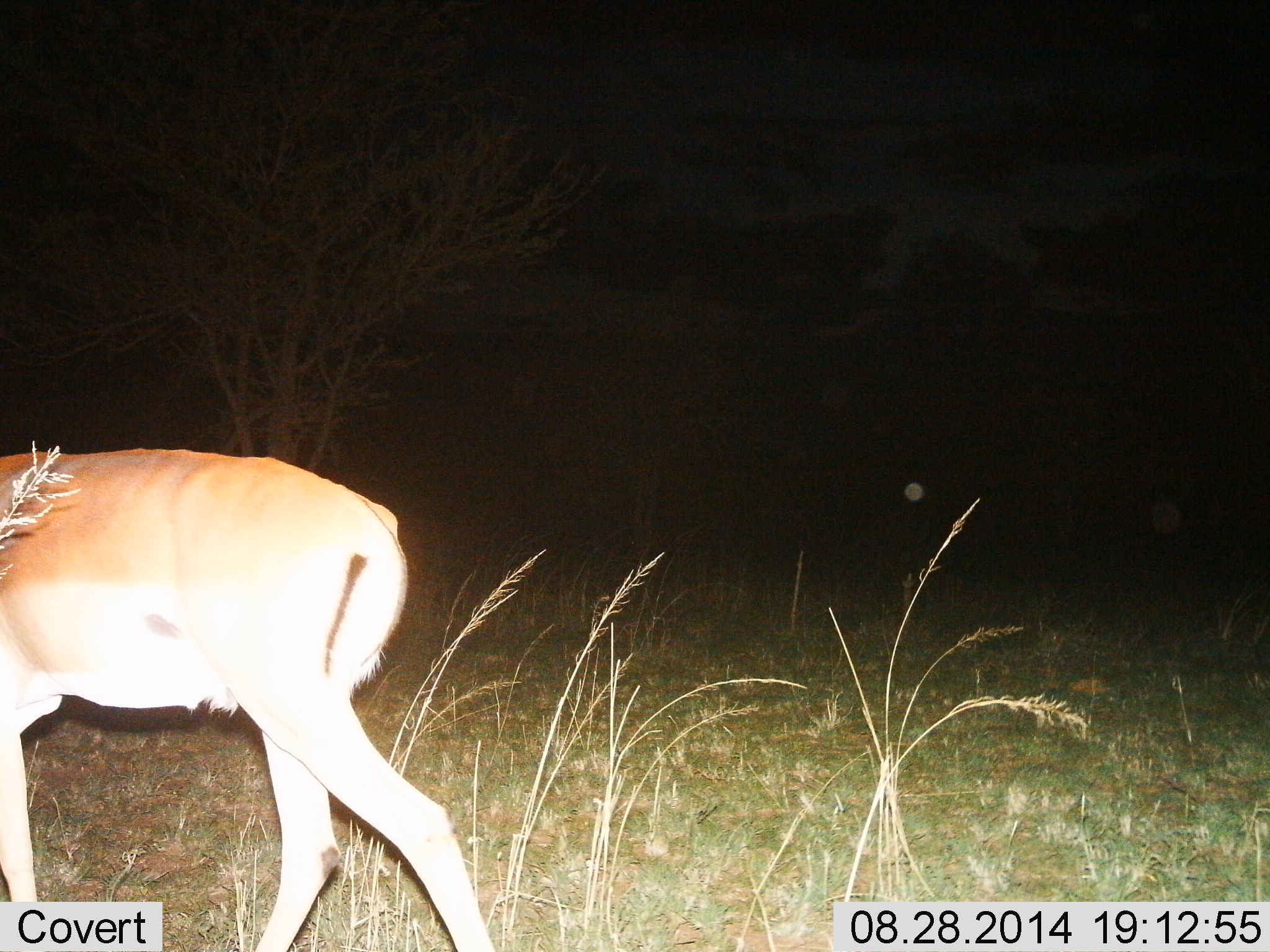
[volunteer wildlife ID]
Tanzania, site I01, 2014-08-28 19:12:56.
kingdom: Animalia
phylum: Chordata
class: Mammalia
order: Artiodactyla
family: Bovidae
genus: Aepyceros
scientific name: Aepyceros melampus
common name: impala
Impala (Aepyceros melampus), count 1. Behavior (volunteer vote fractions): standing 10%, resting 0%, moving 90%, interacting 0%. Young present (vote fraction): 0%. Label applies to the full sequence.